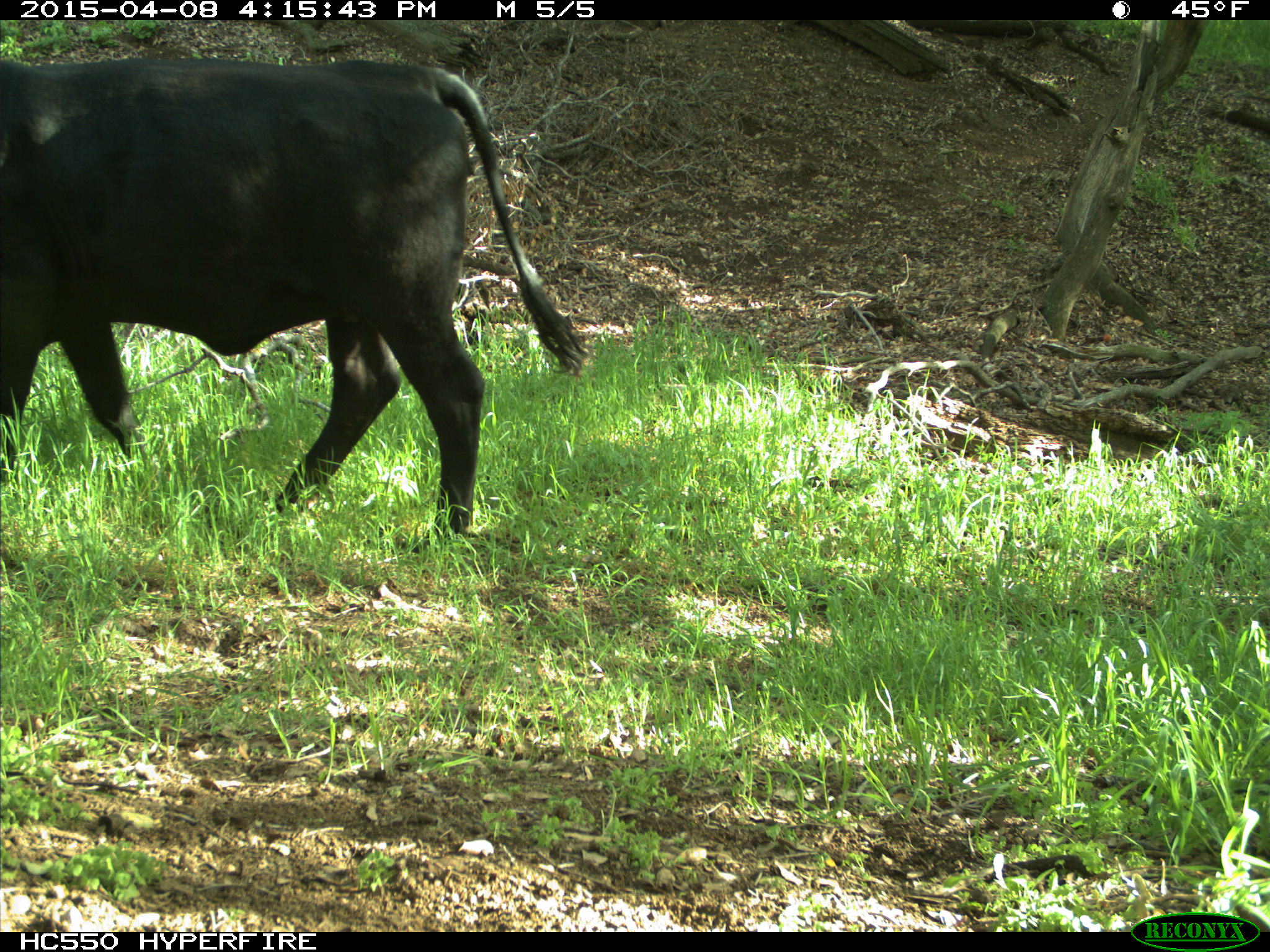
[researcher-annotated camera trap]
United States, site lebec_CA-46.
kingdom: Animalia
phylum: Chordata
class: Mammalia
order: Artiodactyla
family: Bovidae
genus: Bos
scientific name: Bos taurus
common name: domestic cow